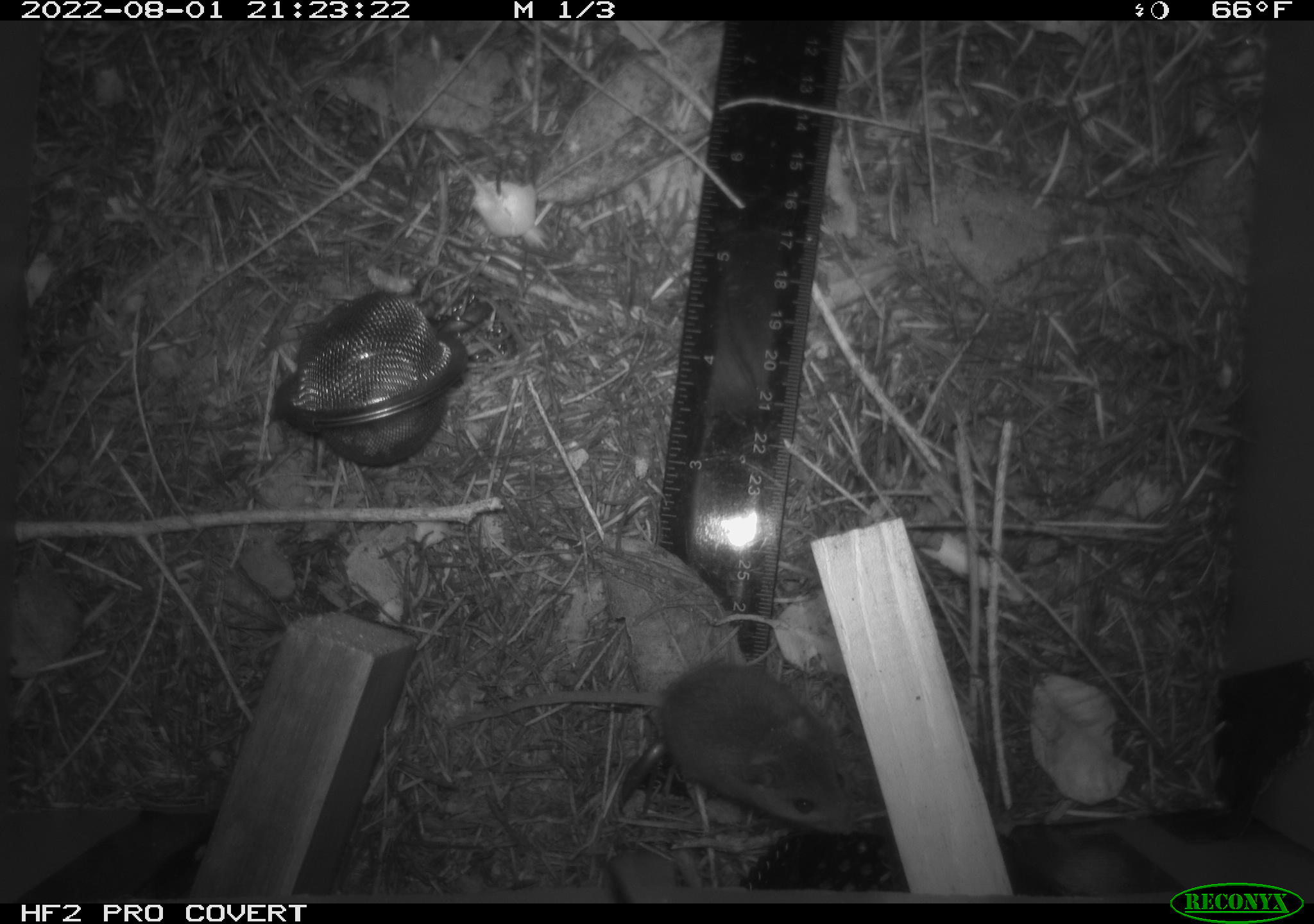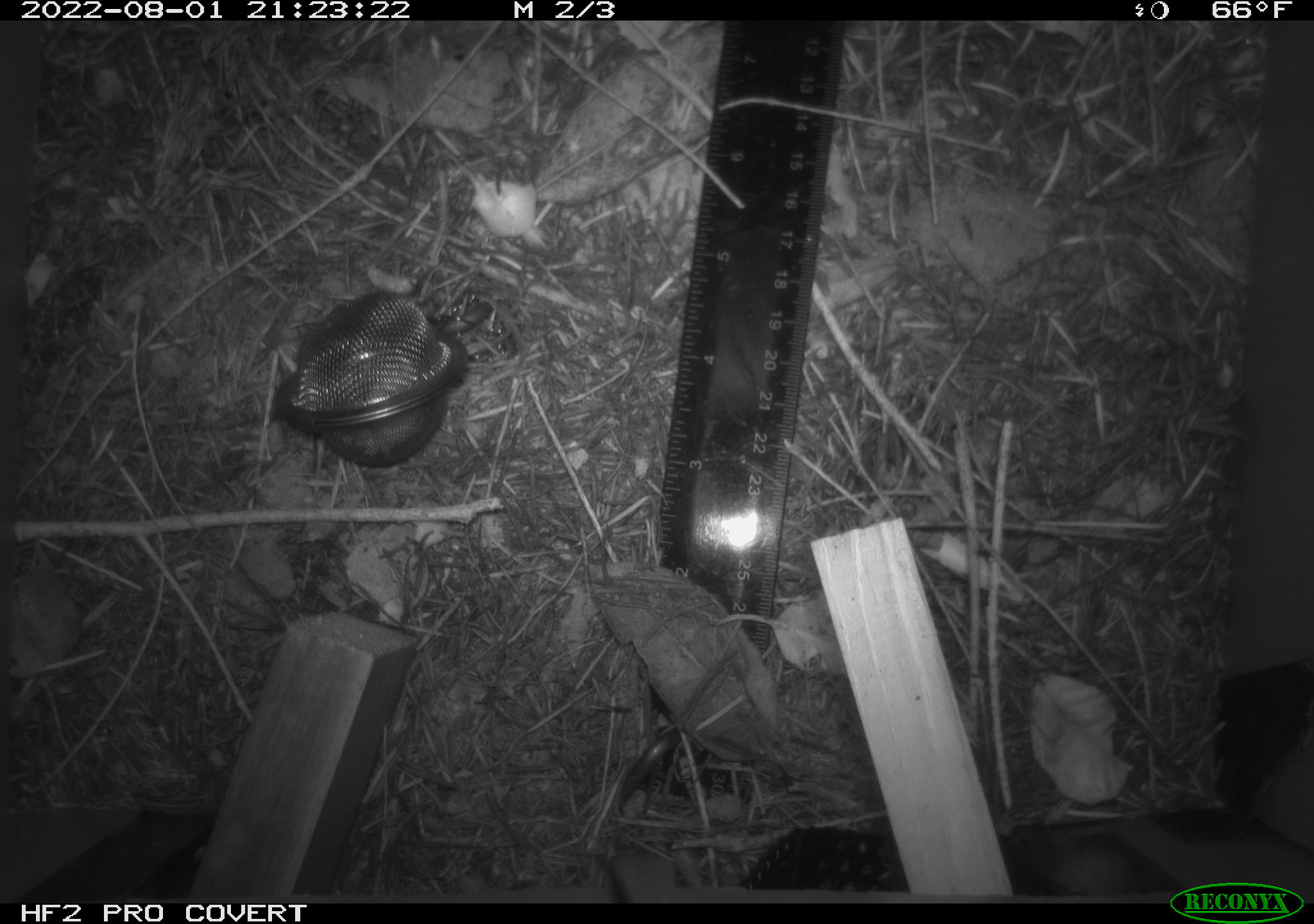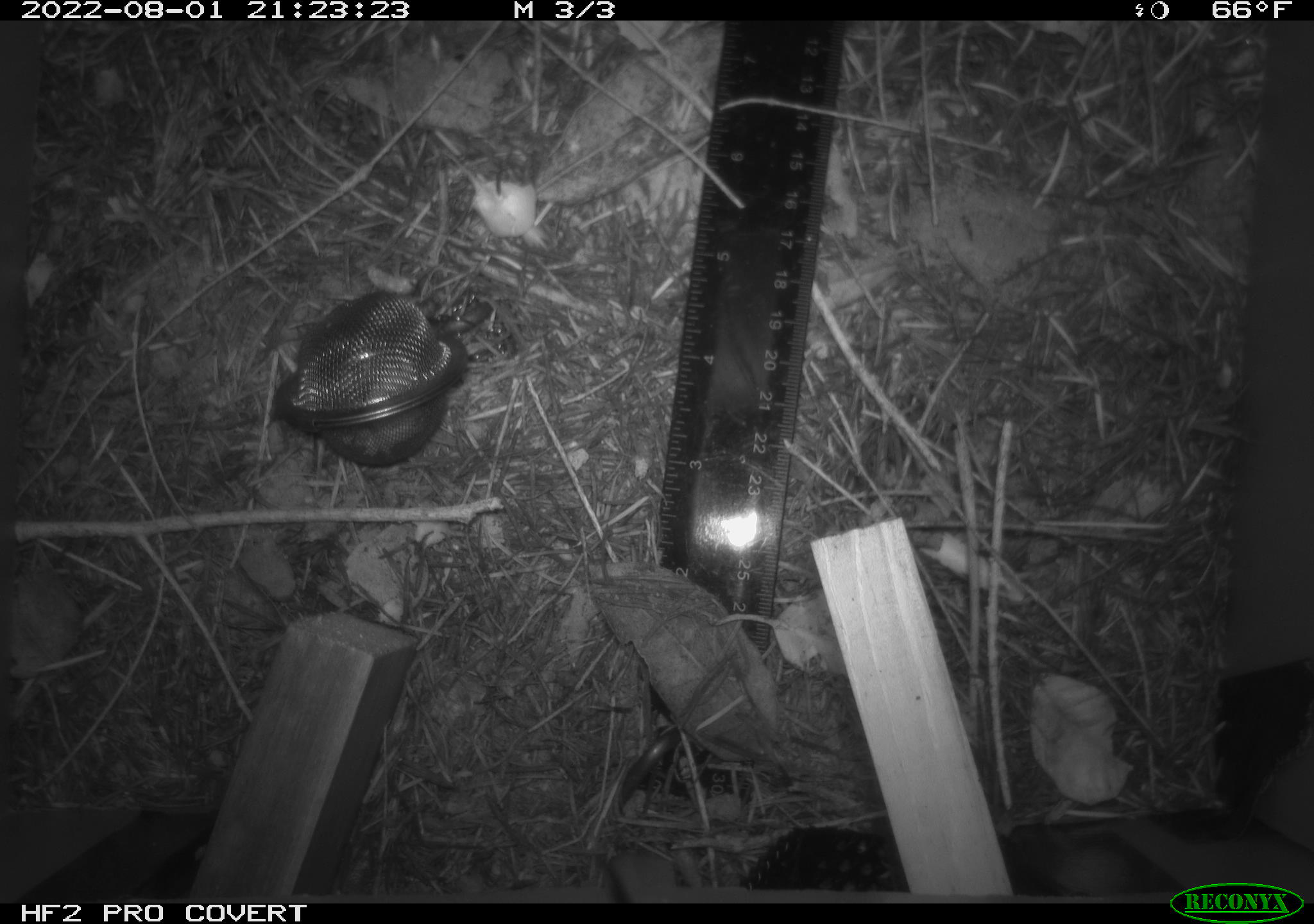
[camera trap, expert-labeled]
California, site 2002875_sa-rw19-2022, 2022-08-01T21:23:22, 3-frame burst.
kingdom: Animalia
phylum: Chordata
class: Mammalia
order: Eulipotyphla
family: Soricidae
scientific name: Soricidae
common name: shrews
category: soricidae family